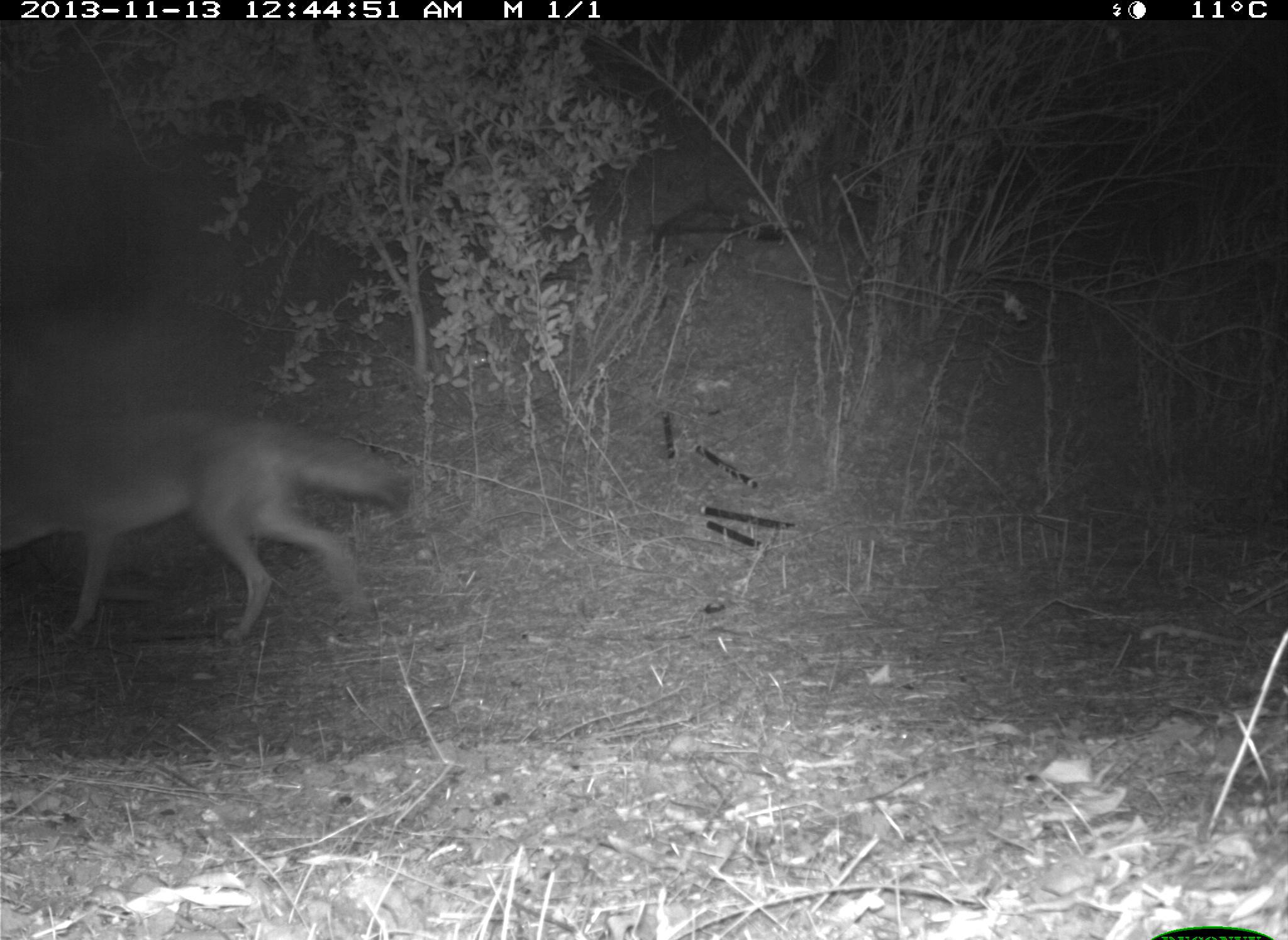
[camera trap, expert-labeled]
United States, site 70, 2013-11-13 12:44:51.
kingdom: Animalia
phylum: Chordata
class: Mammalia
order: Carnivora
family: Canidae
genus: Canis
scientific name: Canis latrans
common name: coyote